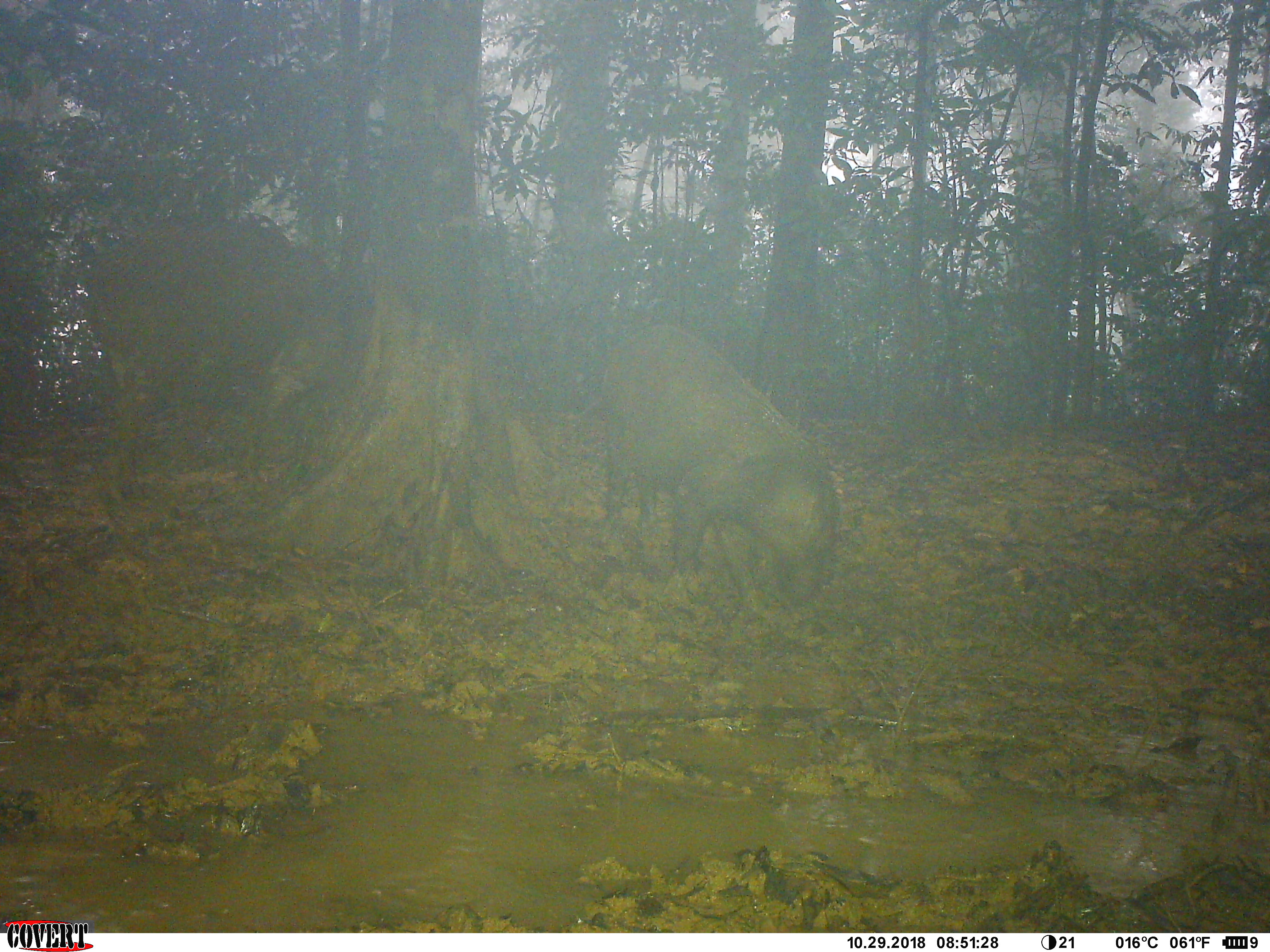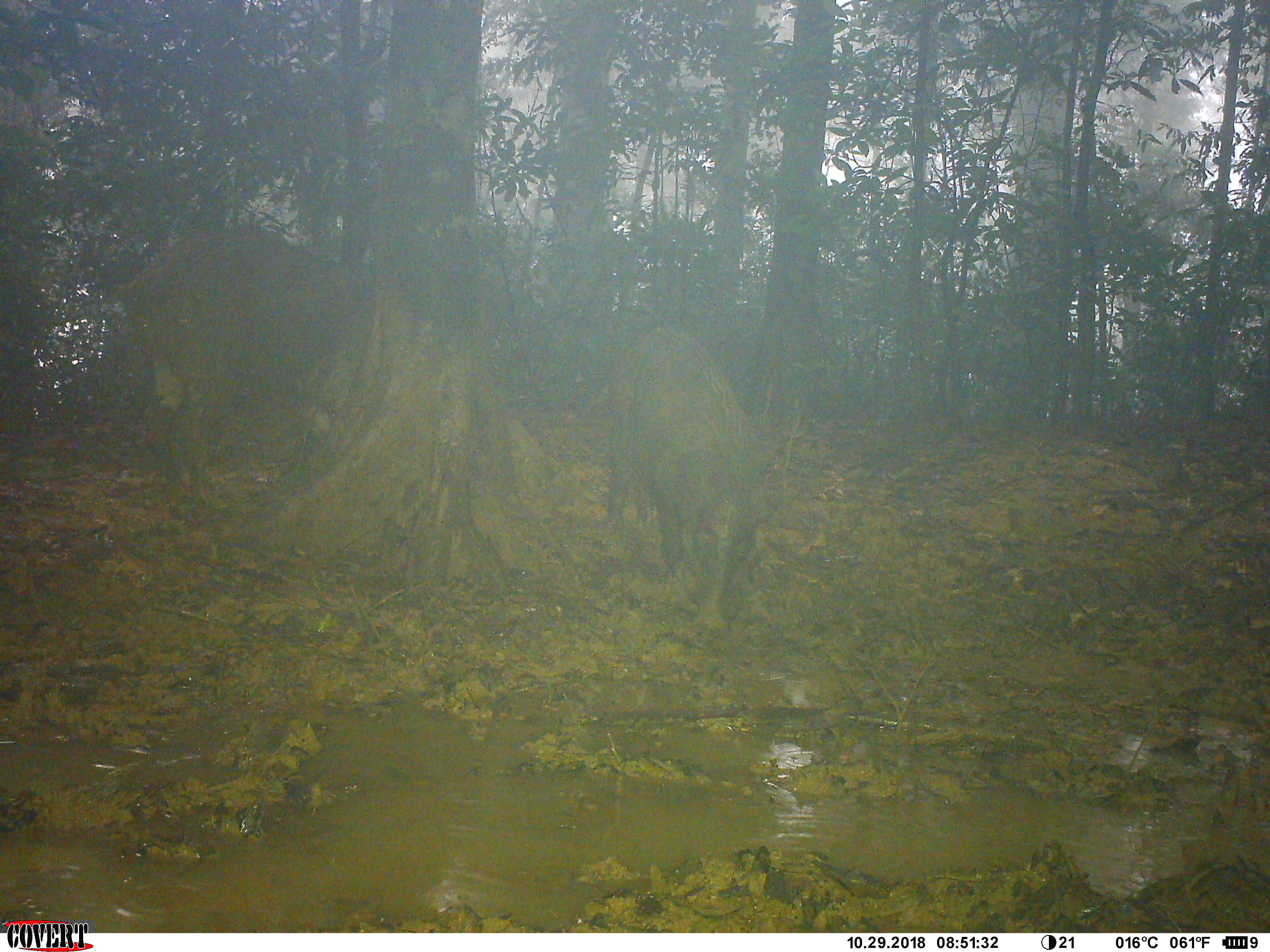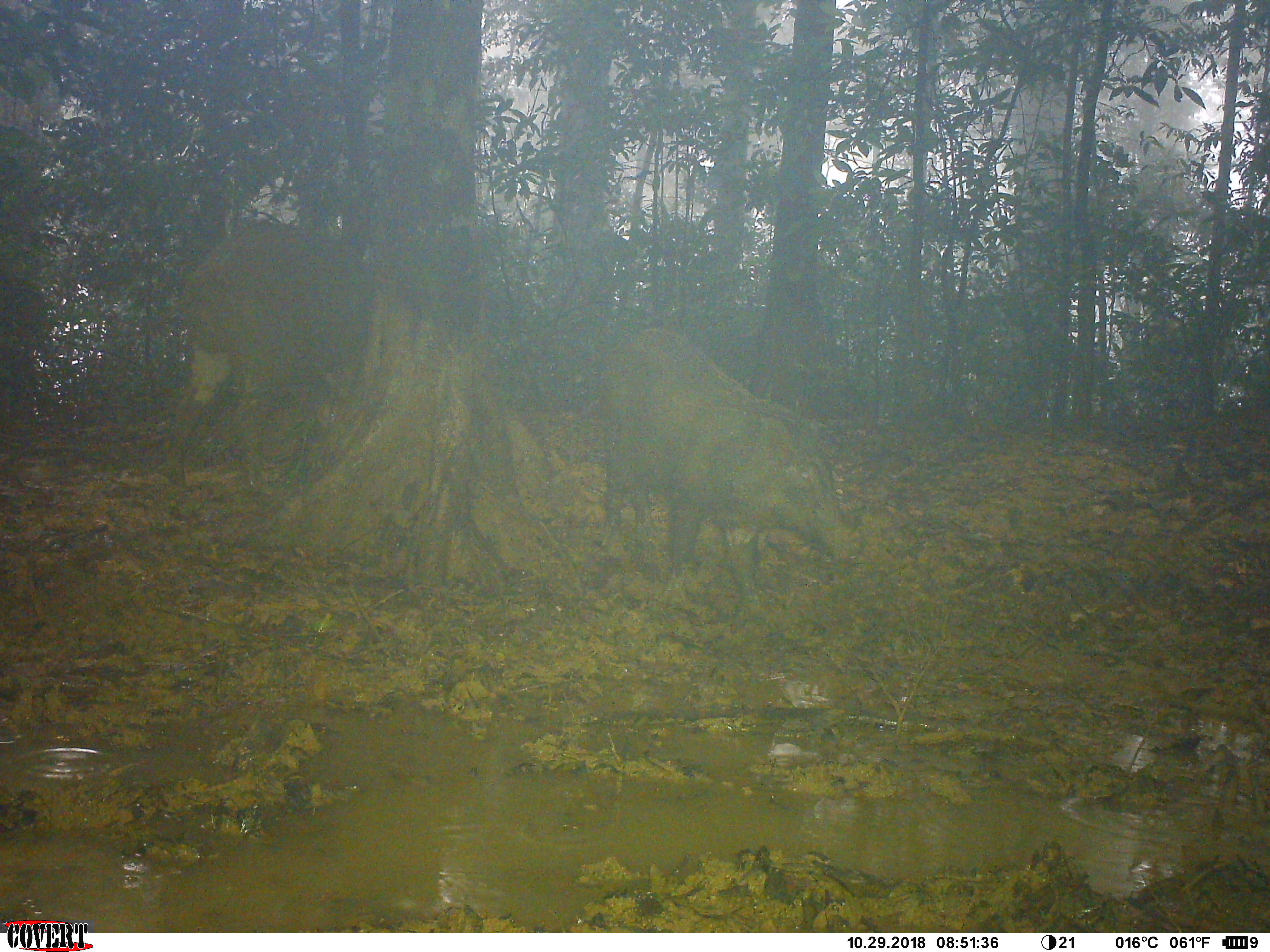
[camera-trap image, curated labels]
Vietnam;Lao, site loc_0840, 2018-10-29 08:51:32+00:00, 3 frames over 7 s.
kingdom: Animalia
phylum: Chordata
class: Mammalia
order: Artiodactyla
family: Suidae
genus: Sus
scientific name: Sus scrofa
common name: eurasian wild pig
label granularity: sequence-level